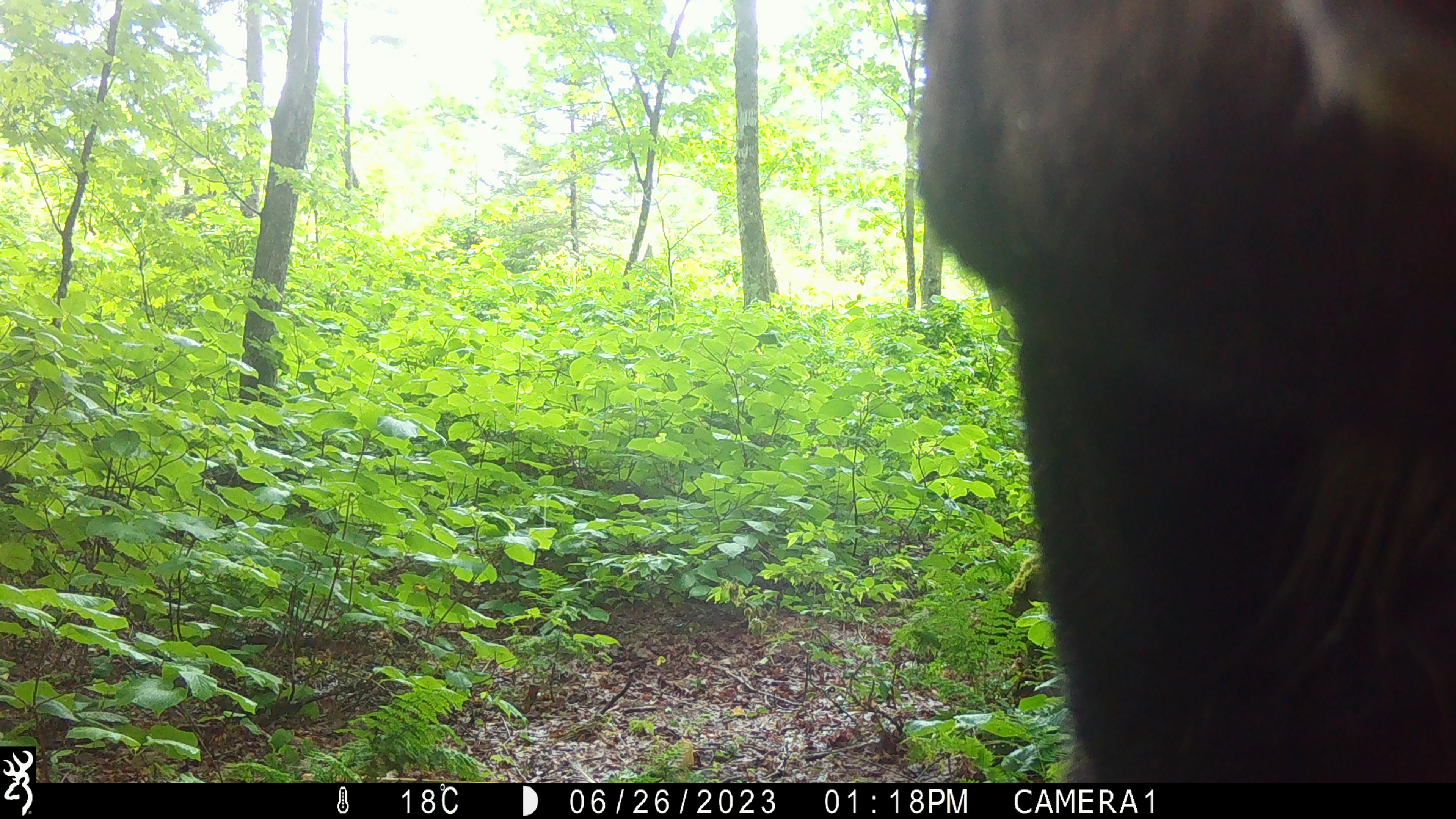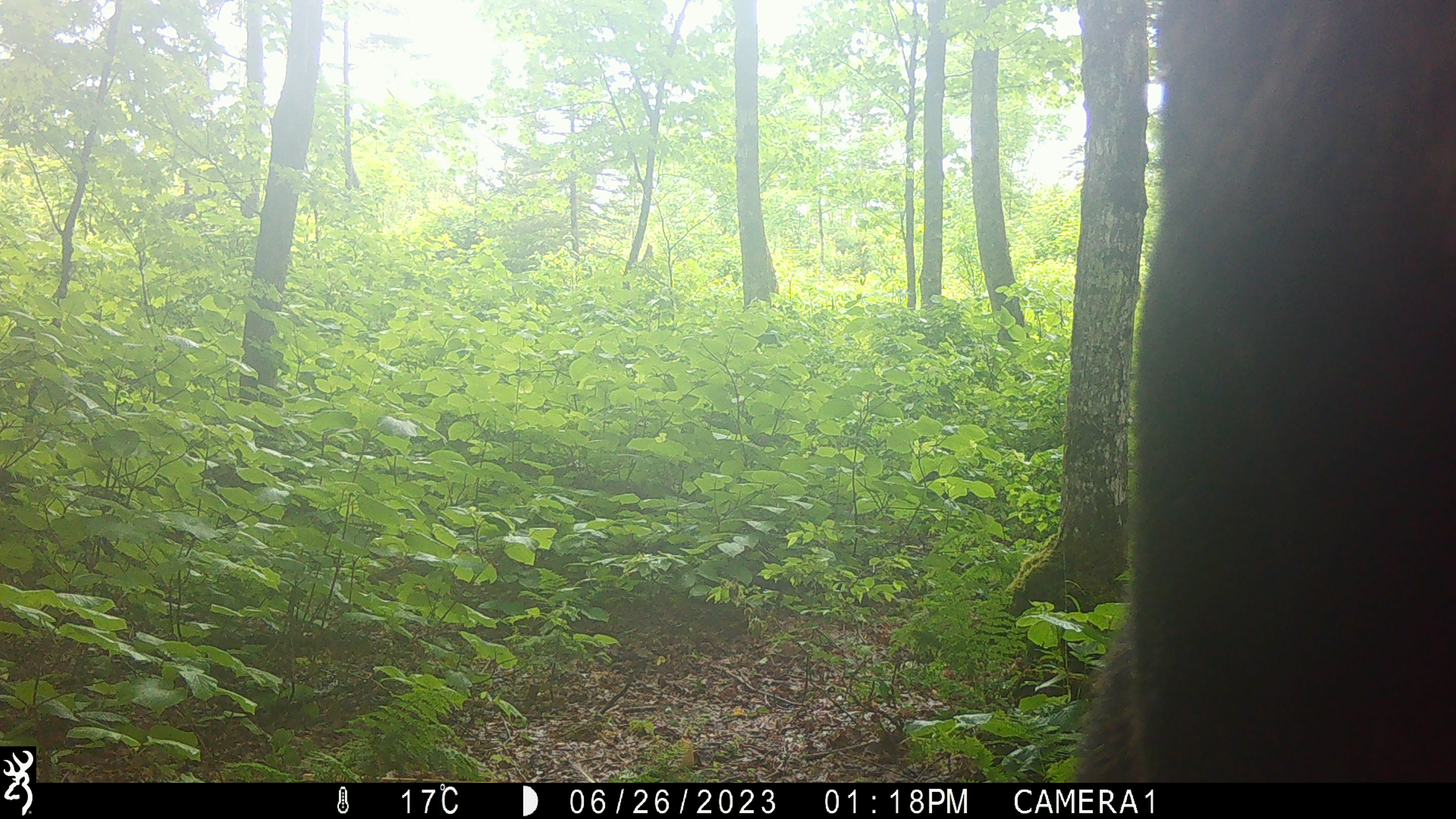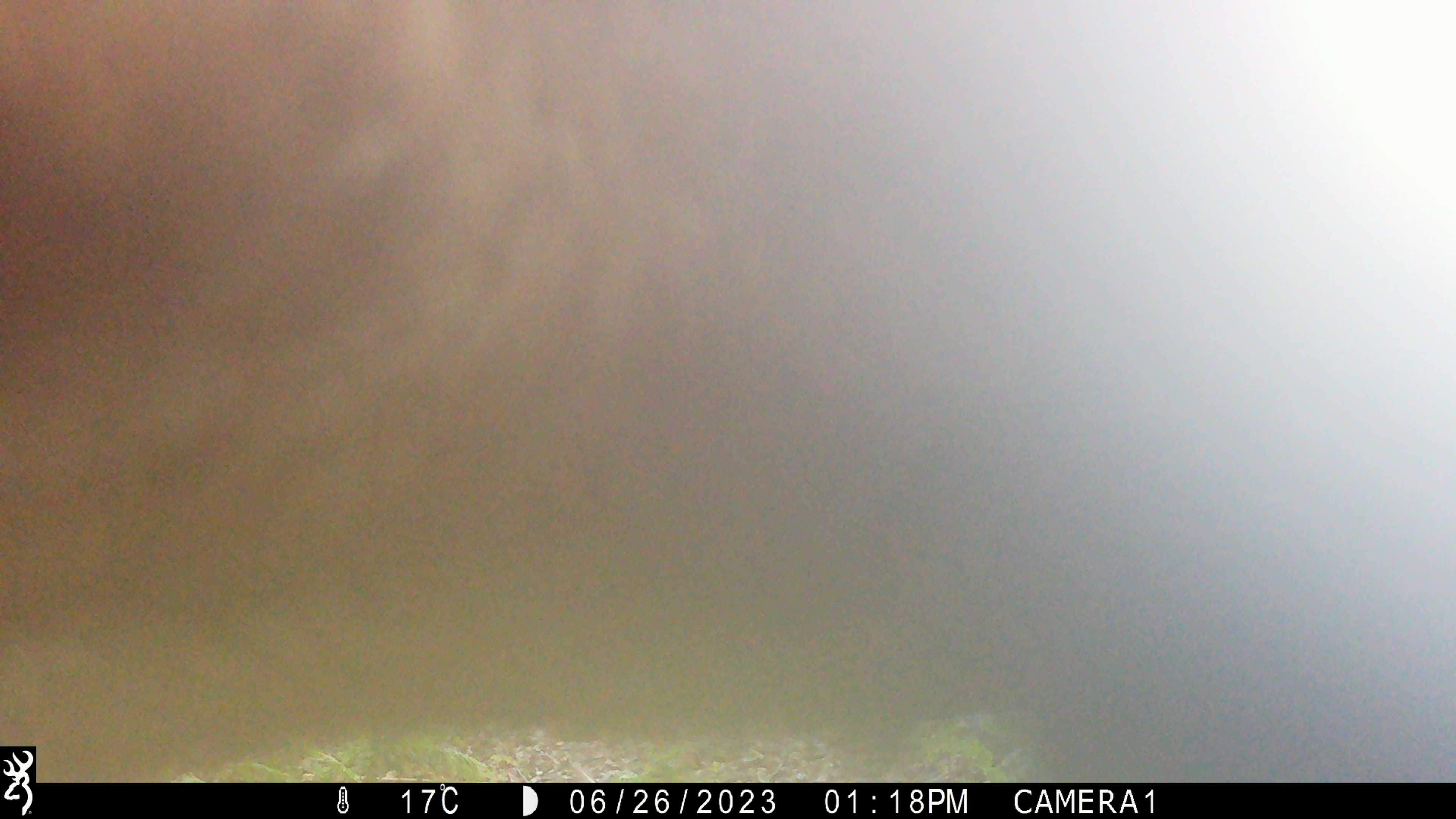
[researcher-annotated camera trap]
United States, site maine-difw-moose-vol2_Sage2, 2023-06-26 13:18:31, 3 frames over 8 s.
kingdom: Animalia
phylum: Chordata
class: Mammalia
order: Artiodactyla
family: Cervidae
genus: Alces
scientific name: Alces alces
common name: moose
Moose (Alces alces).